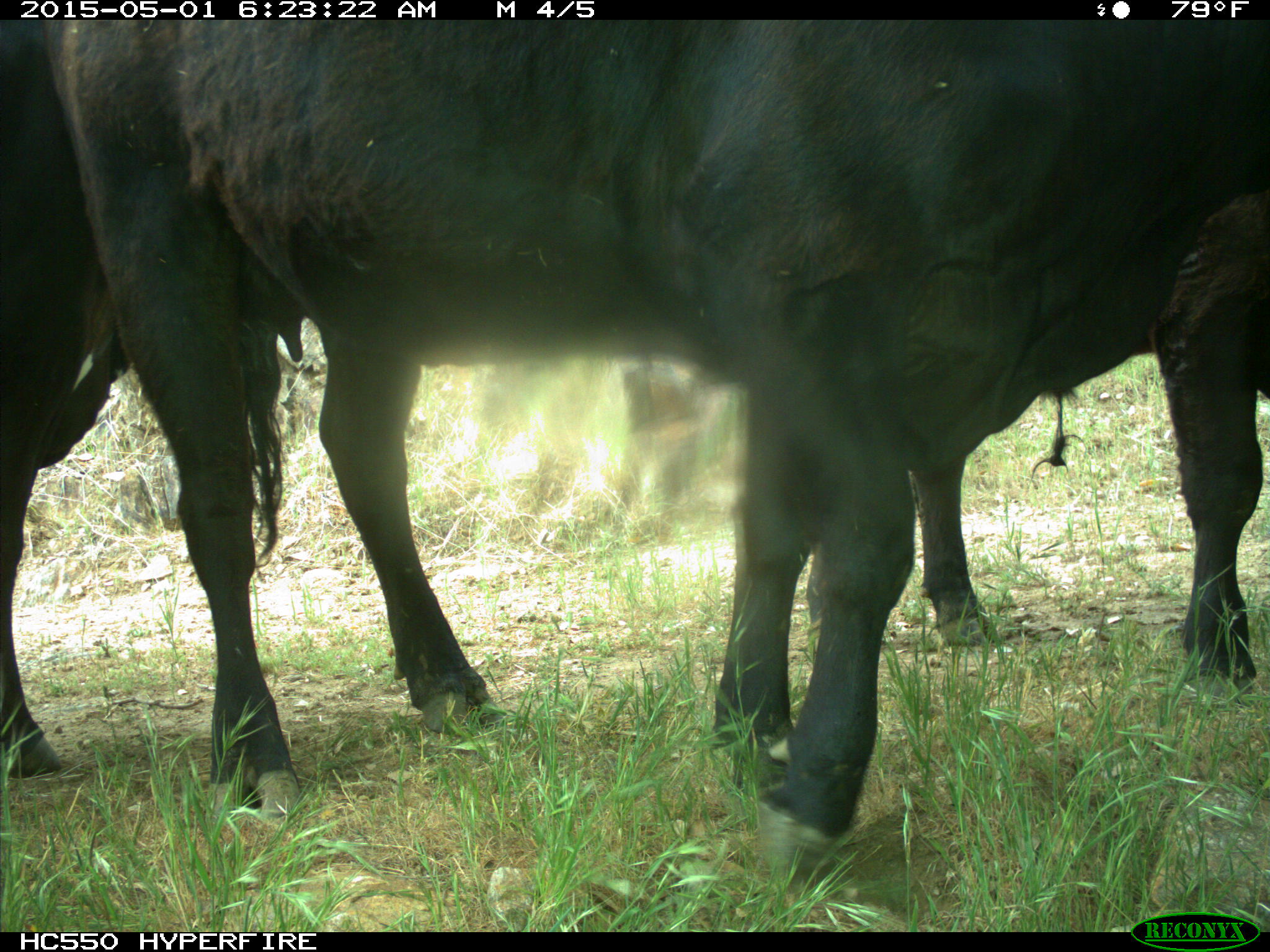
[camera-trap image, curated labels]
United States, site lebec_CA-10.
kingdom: Animalia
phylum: Chordata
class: Mammalia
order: Artiodactyla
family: Bovidae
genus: Bos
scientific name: Bos taurus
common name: domestic cow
Bos taurus (domestic cow).